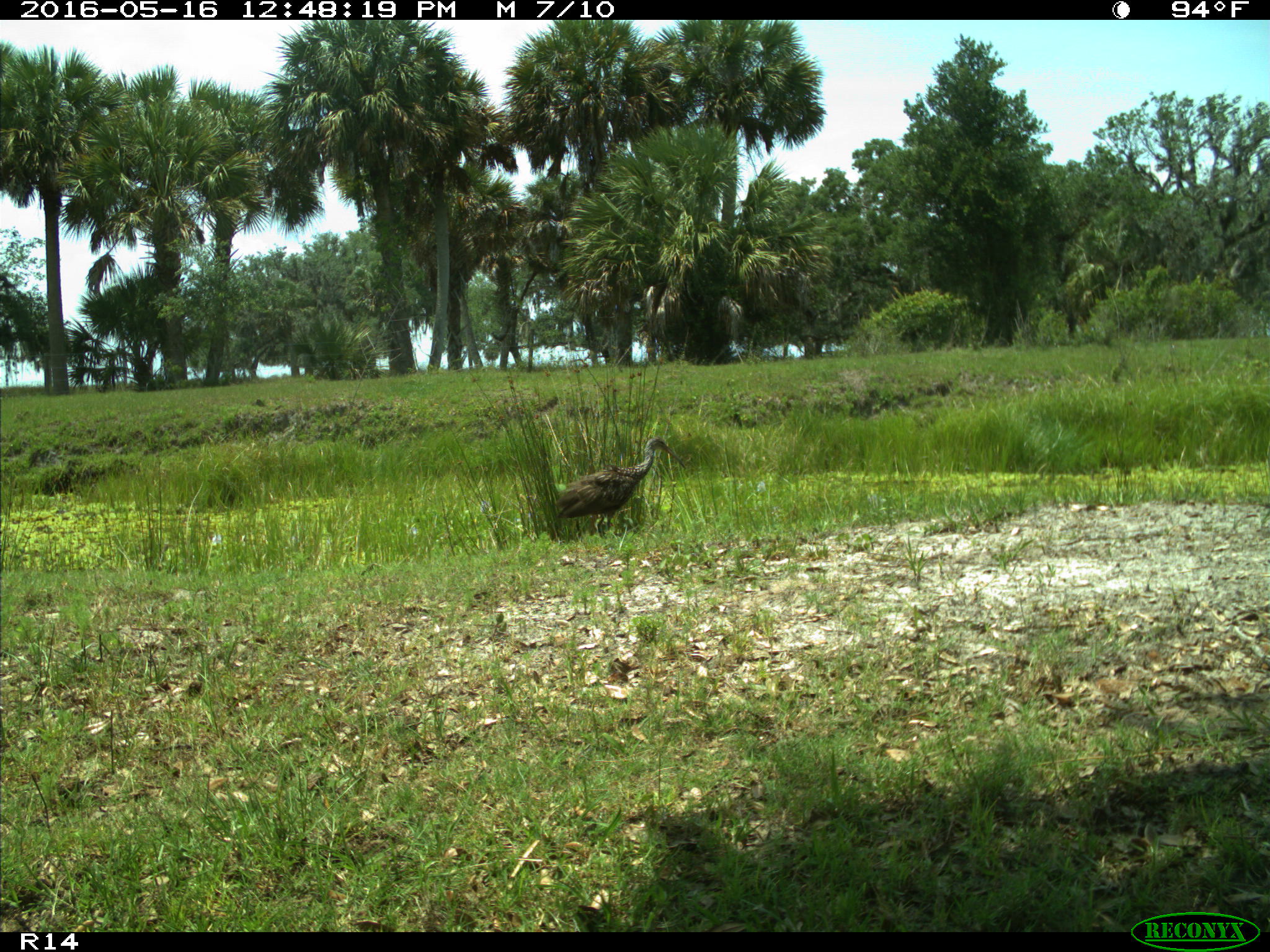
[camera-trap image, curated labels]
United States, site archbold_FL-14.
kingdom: Animalia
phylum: Chordata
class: Aves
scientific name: Aves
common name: birds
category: unidentified bird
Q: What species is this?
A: Unidentified bird (birds) (Aves).